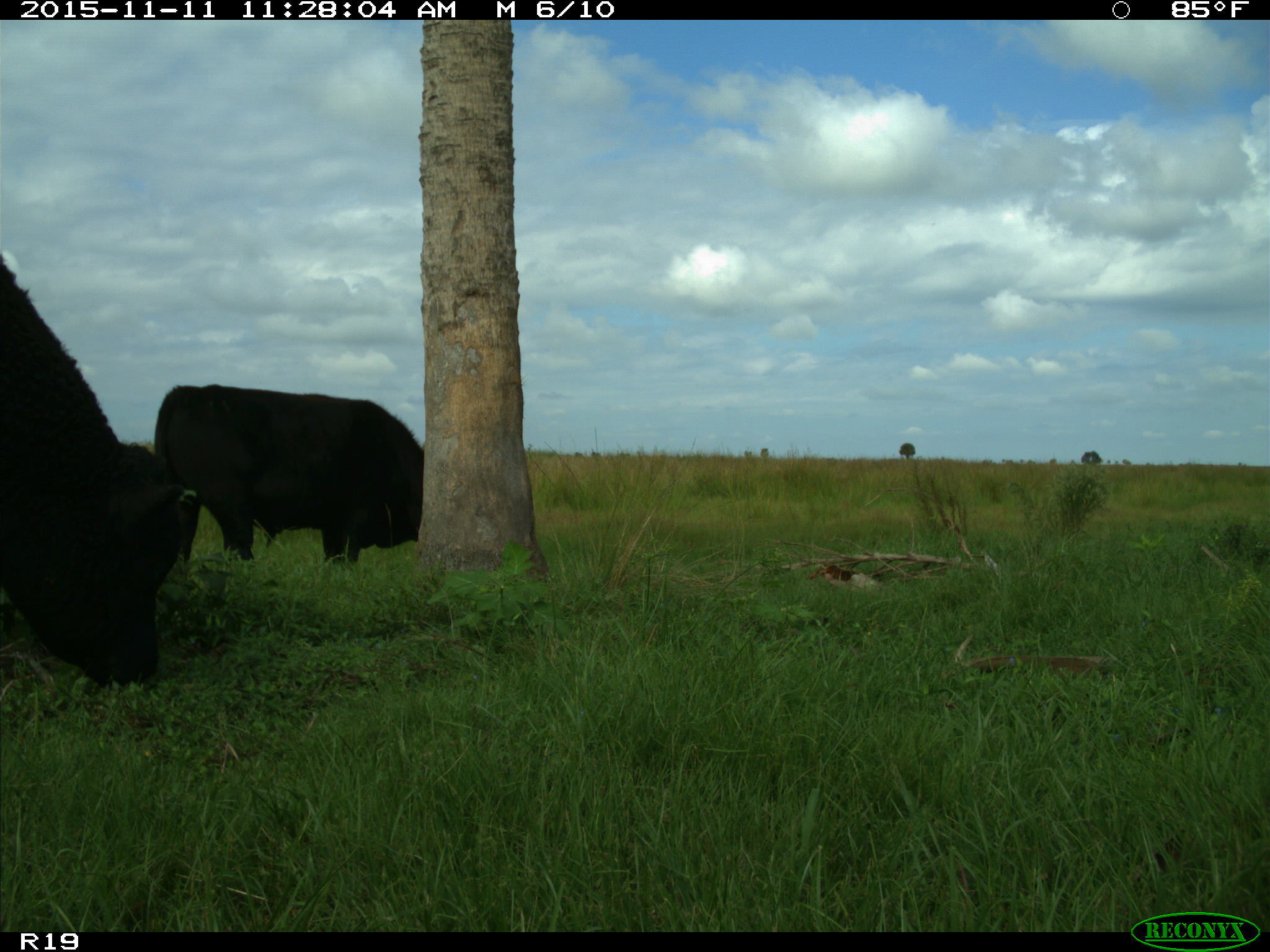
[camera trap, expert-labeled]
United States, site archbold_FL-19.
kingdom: Animalia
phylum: Chordata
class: Mammalia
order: Artiodactyla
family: Bovidae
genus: Bos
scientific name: Bos taurus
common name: domestic cow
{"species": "Bos taurus (domestic cow)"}